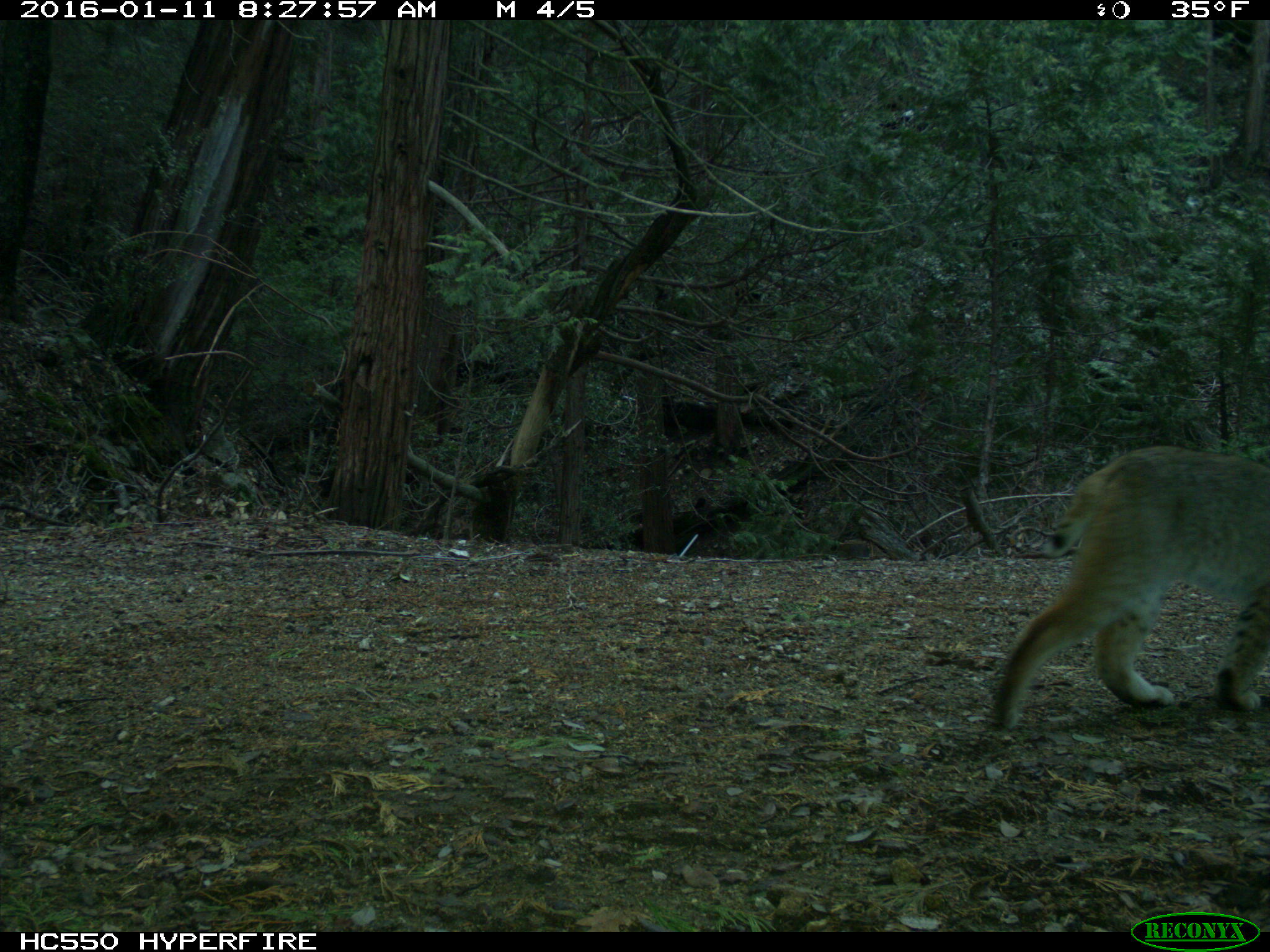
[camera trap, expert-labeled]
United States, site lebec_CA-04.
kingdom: Animalia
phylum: Chordata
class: Mammalia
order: Carnivora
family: Felidae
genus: Lynx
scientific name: Lynx rufus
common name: bobcat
Lynx rufus (bobcat).